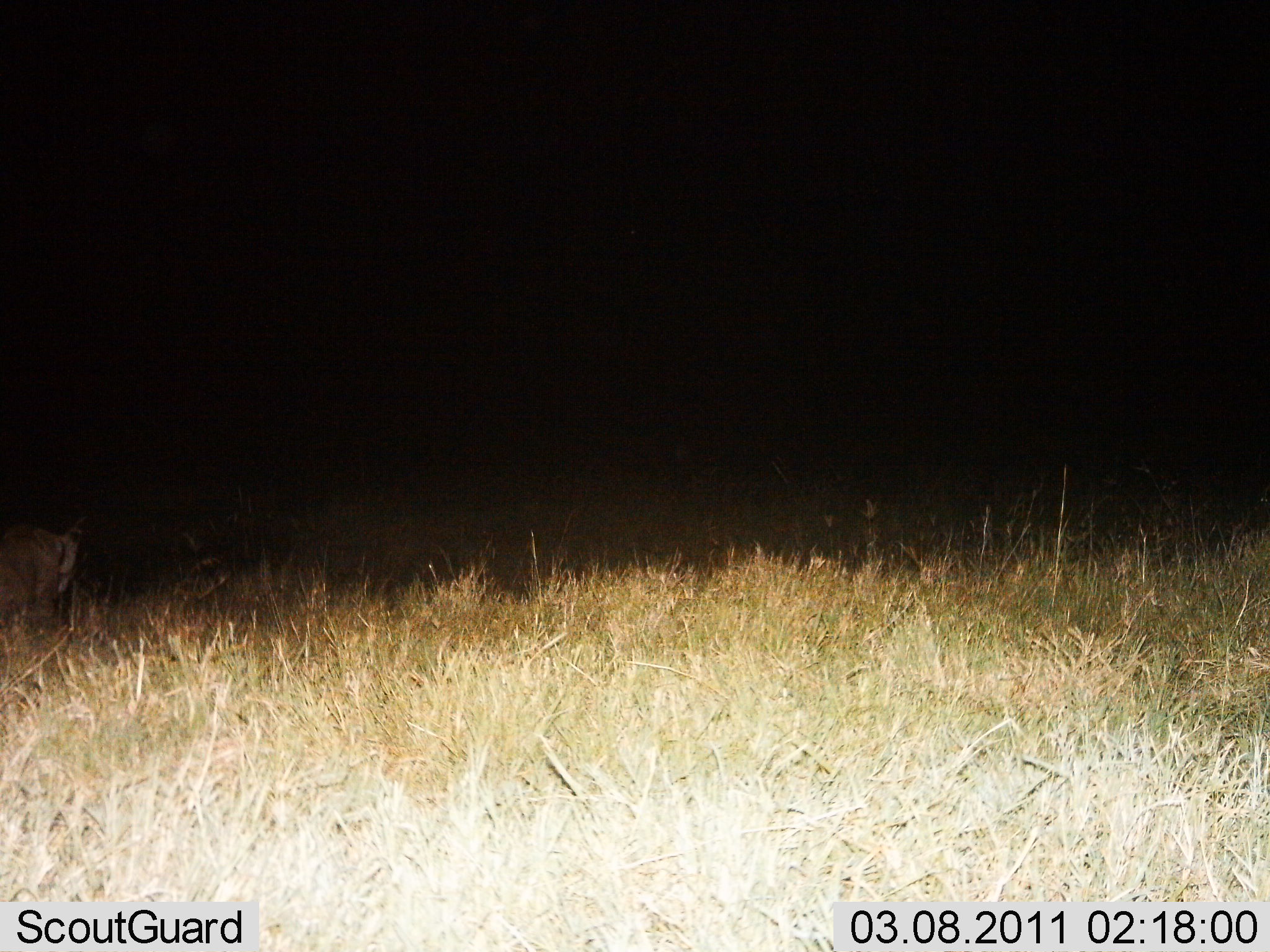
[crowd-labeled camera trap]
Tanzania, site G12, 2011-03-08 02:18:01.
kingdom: Animalia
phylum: Chordata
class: Mammalia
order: Carnivora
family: Felidae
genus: Panthera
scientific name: Panthera leo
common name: lion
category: lionfemale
Lionfemale (lion) (Panthera leo), count 1. Behavior (volunteer vote fractions): standing 0%, resting 0%, moving 80%, interacting 0%. Young present (vote fraction): 0%. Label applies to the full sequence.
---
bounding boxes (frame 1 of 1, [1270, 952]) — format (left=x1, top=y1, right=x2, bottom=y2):
animal: (left=0, top=515, right=91, bottom=630)